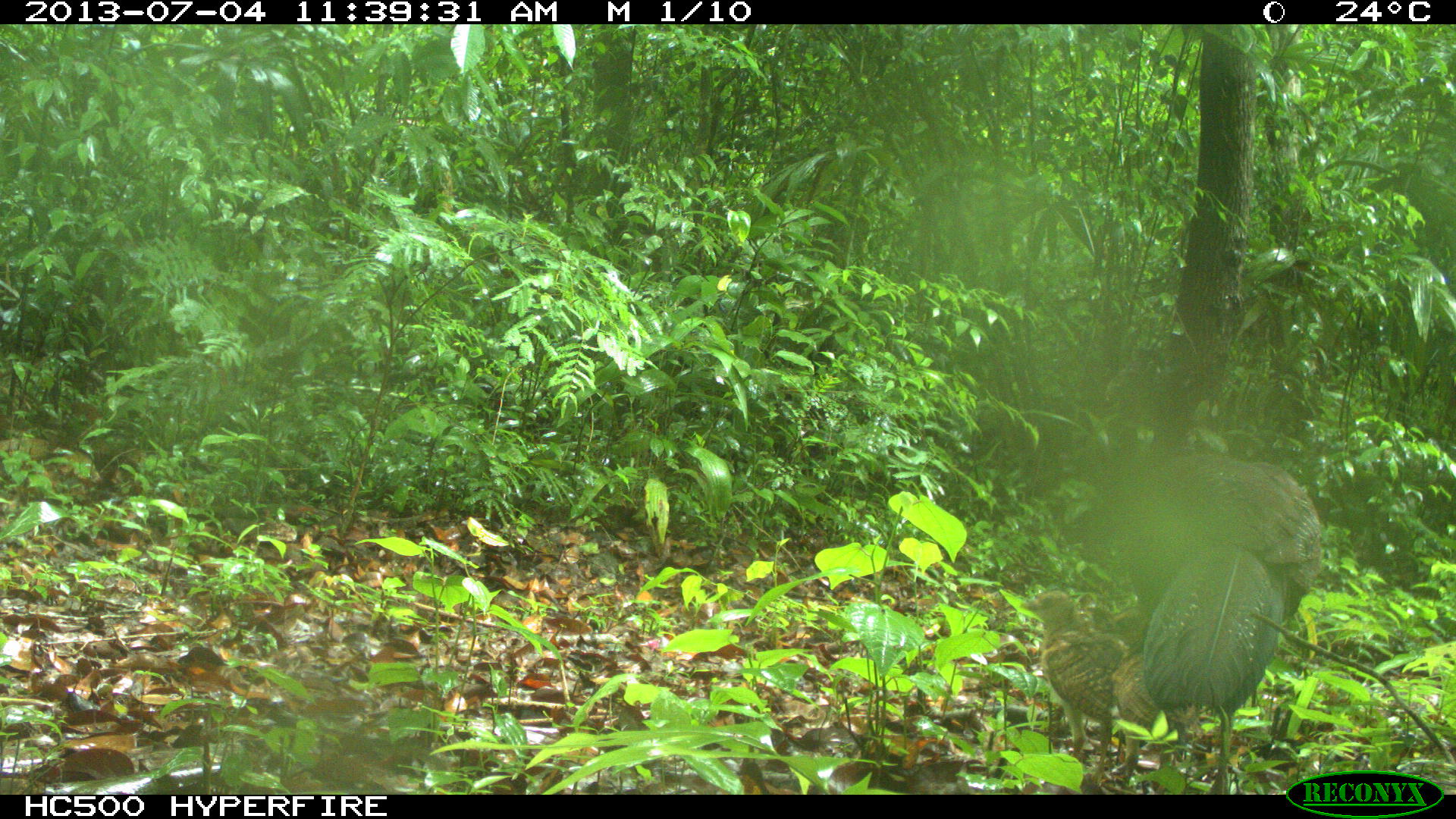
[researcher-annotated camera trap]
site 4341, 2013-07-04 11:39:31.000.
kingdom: Animalia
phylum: Chordata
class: Aves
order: Galliformes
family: Cracidae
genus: Crax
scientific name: Crax rubra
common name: great curassow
Crax rubra (great curassow), count 3.